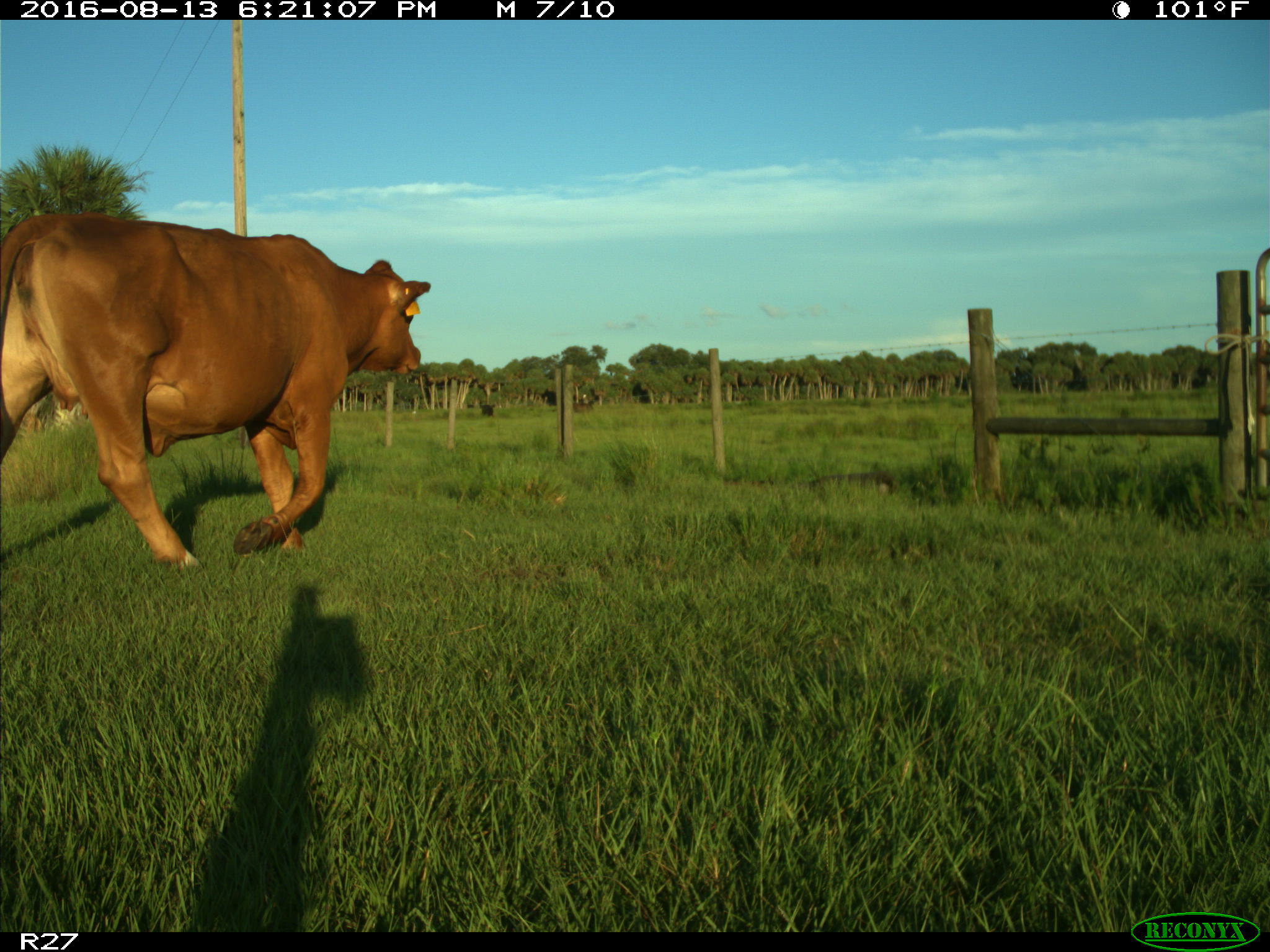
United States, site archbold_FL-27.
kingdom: Animalia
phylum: Chordata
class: Mammalia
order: Artiodactyla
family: Bovidae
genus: Bos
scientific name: Bos taurus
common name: domestic cow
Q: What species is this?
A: Bos taurus (domestic cow).